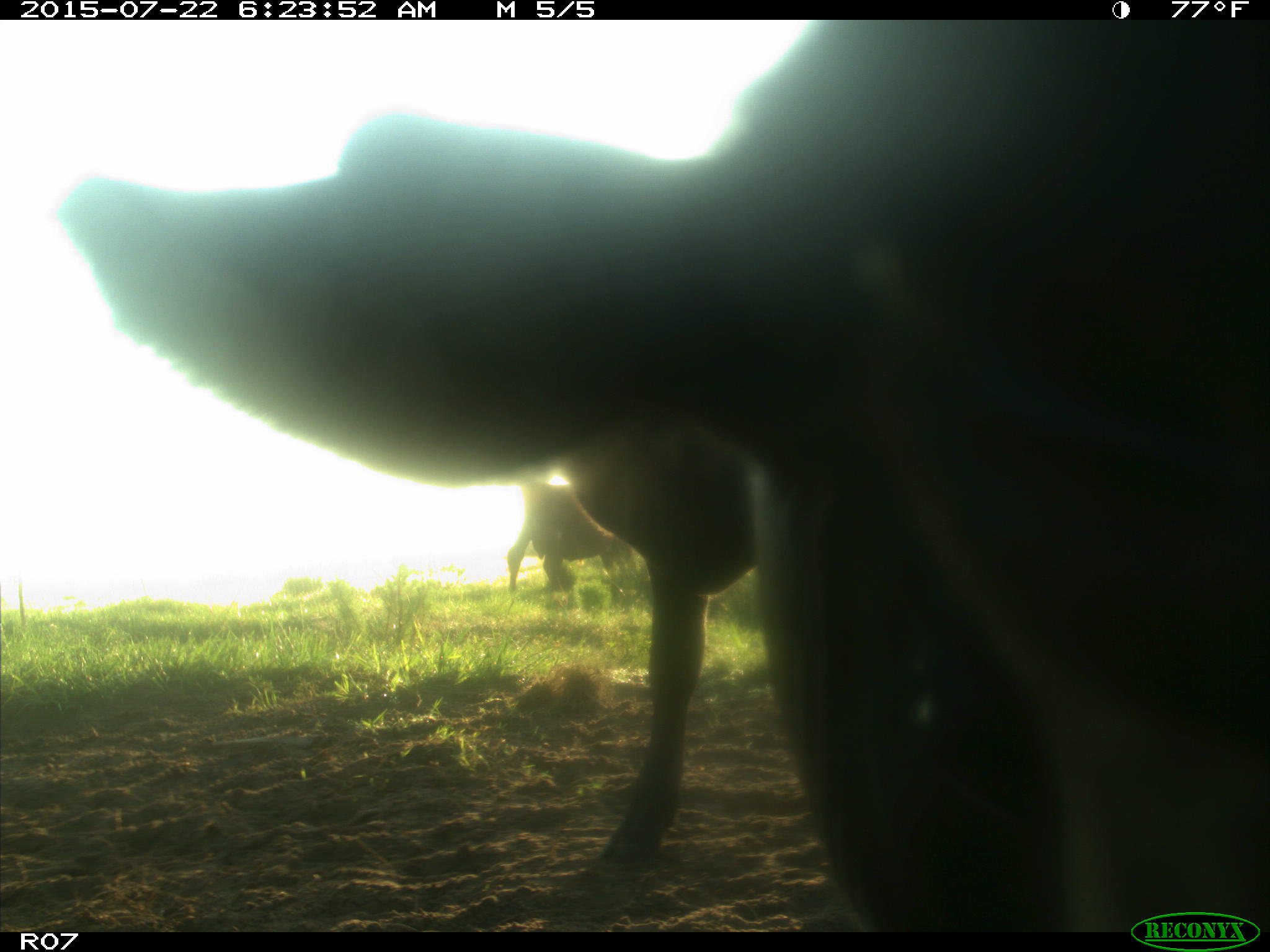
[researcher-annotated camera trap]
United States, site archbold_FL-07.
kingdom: Animalia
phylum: Chordata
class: Mammalia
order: Carnivora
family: Procyonidae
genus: Procyon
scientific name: Procyon lotor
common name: common raccoon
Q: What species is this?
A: Procyon lotor (common raccoon).